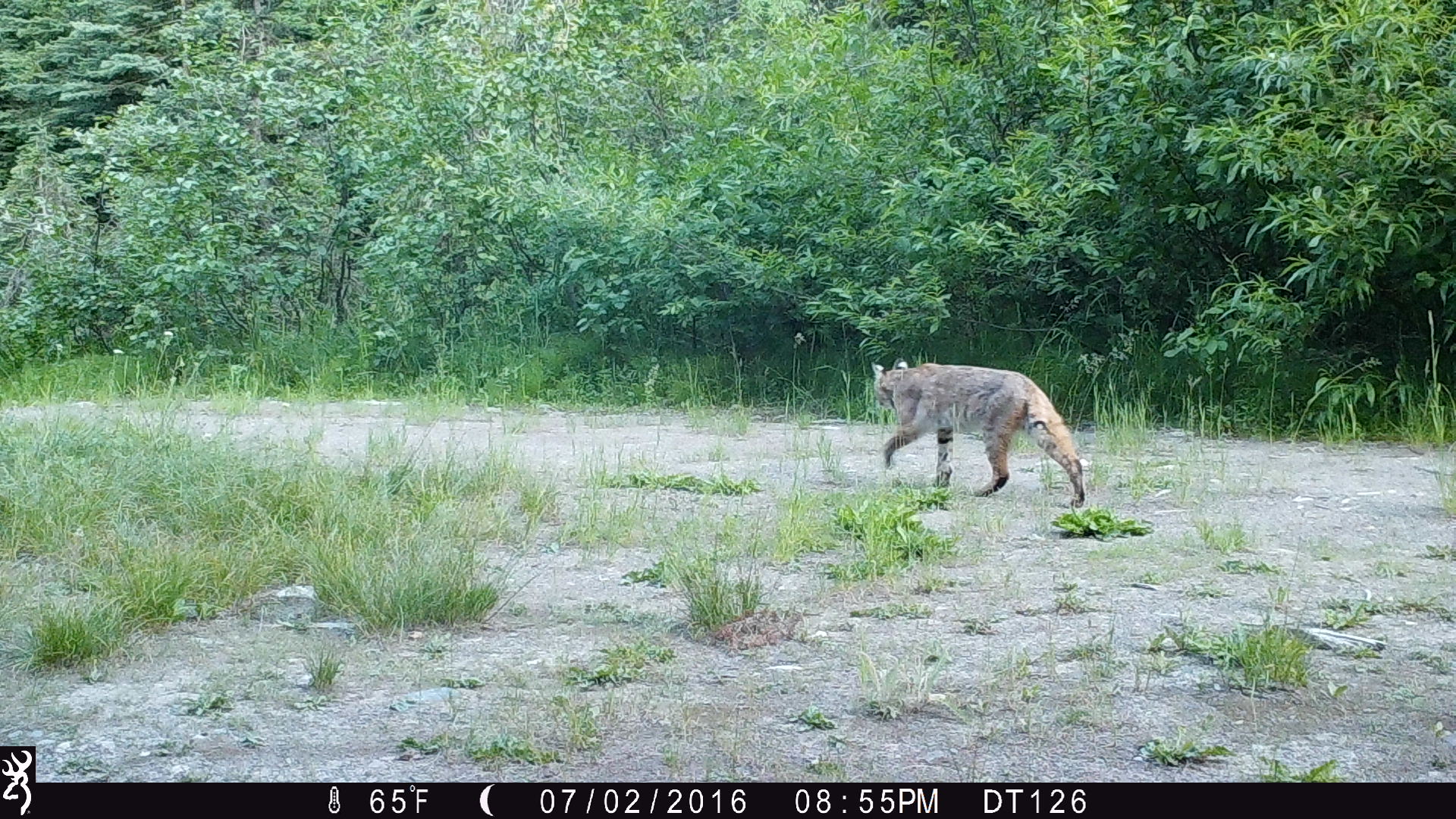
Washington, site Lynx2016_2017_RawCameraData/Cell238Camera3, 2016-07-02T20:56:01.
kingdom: Animalia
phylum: Chordata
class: Mammalia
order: Carnivora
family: Felidae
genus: Lynx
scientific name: Lynx rufus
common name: bobcat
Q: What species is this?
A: Lynx rufus (bobcat).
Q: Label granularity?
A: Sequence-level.